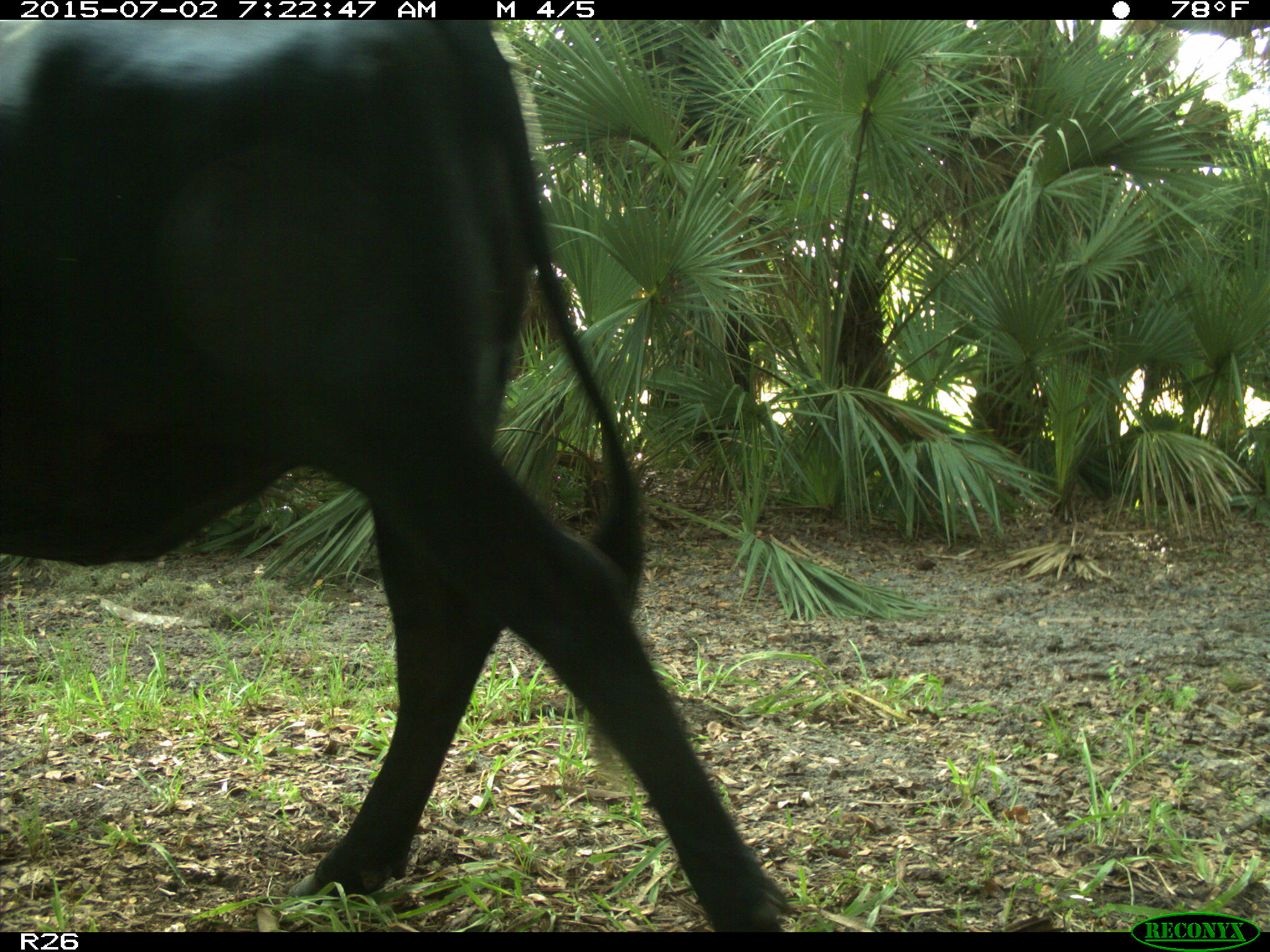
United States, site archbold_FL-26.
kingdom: Animalia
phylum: Chordata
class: Mammalia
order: Artiodactyla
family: Bovidae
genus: Bos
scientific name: Bos taurus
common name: domestic cow